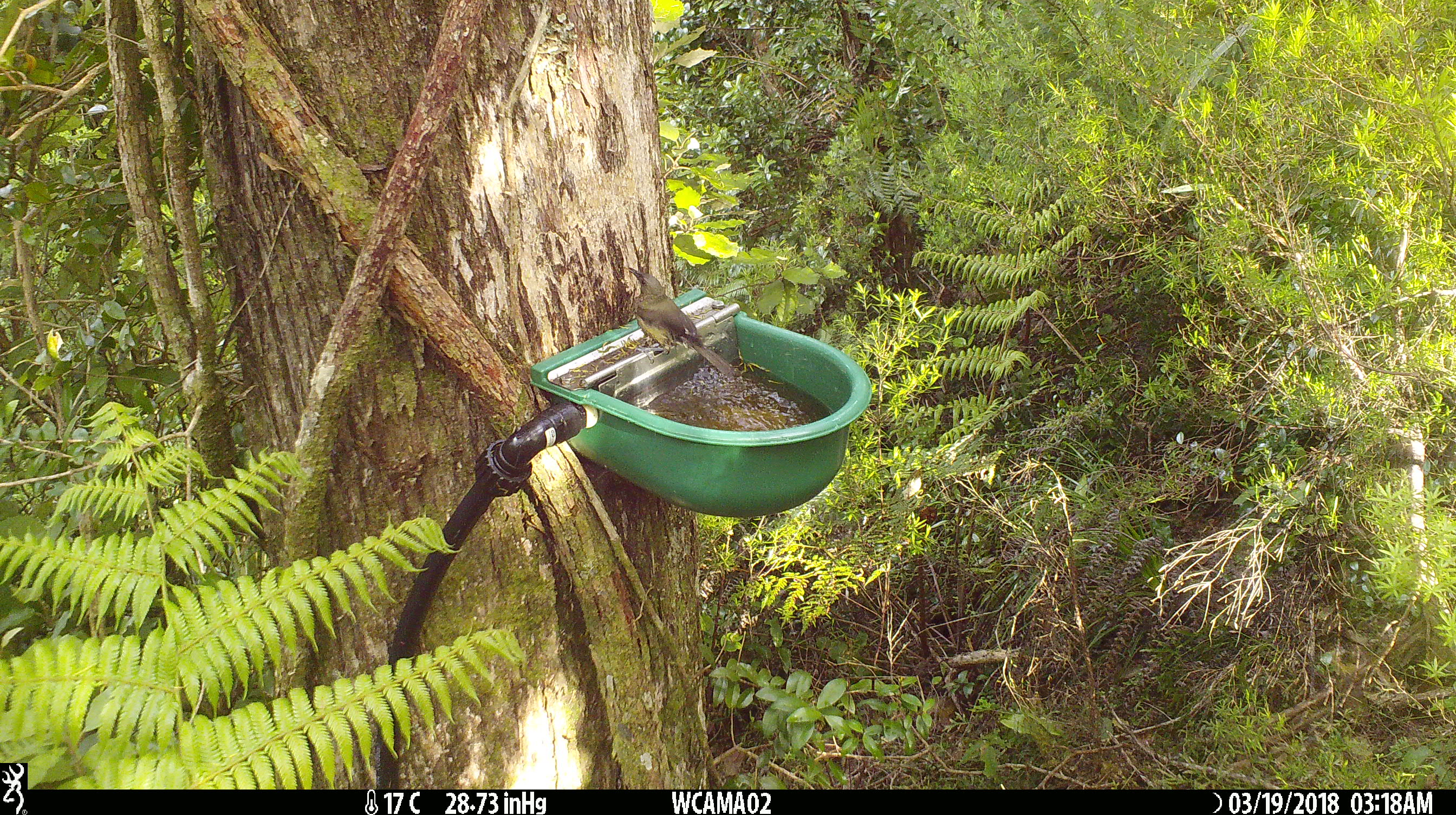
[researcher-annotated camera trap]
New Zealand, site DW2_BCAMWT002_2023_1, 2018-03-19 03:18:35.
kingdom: Animalia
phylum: Chordata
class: Aves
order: Passeriformes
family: Meliphagidae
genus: Anthornis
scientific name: Anthornis melanura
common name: new zealand bellbird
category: bellbird